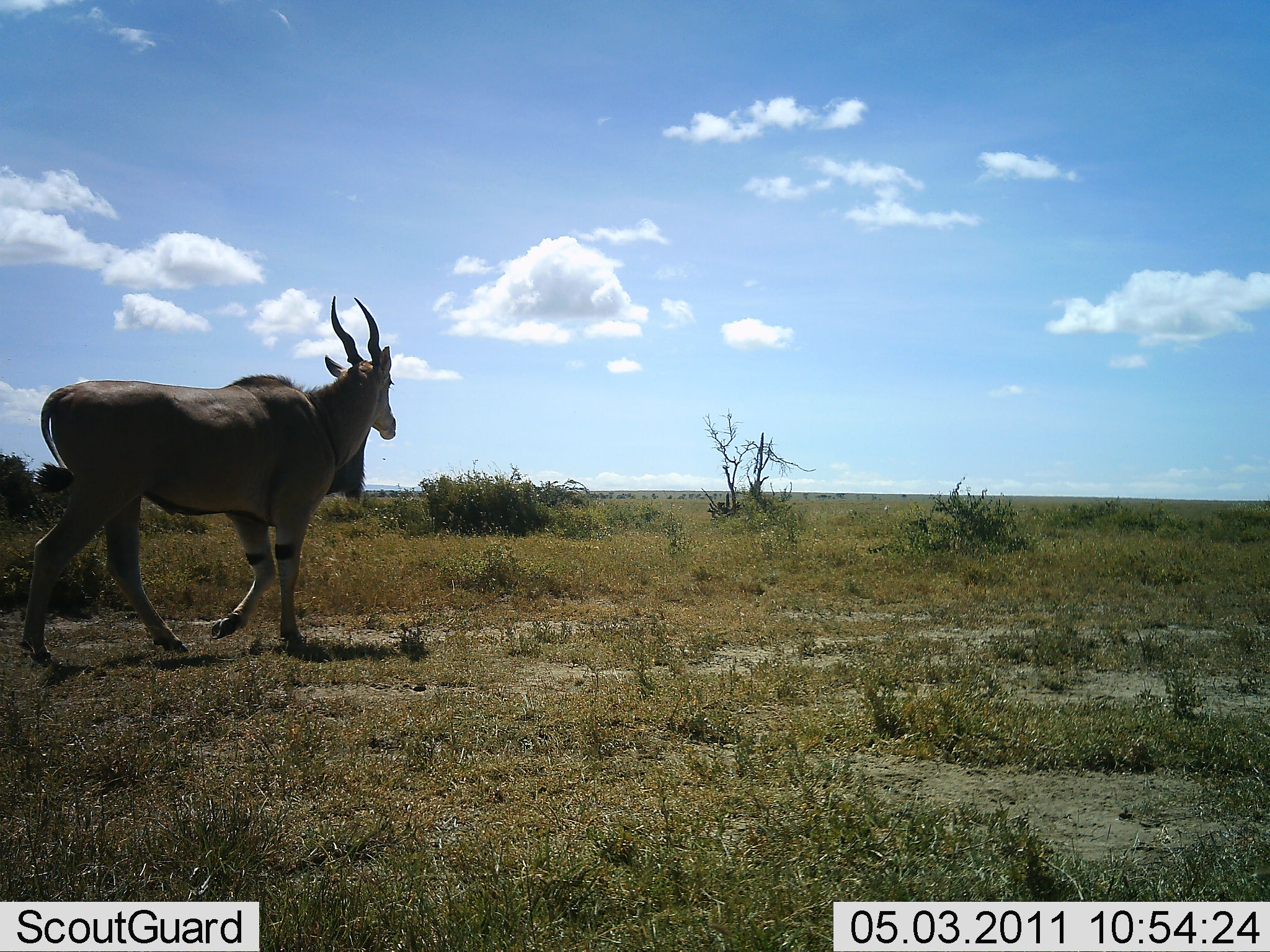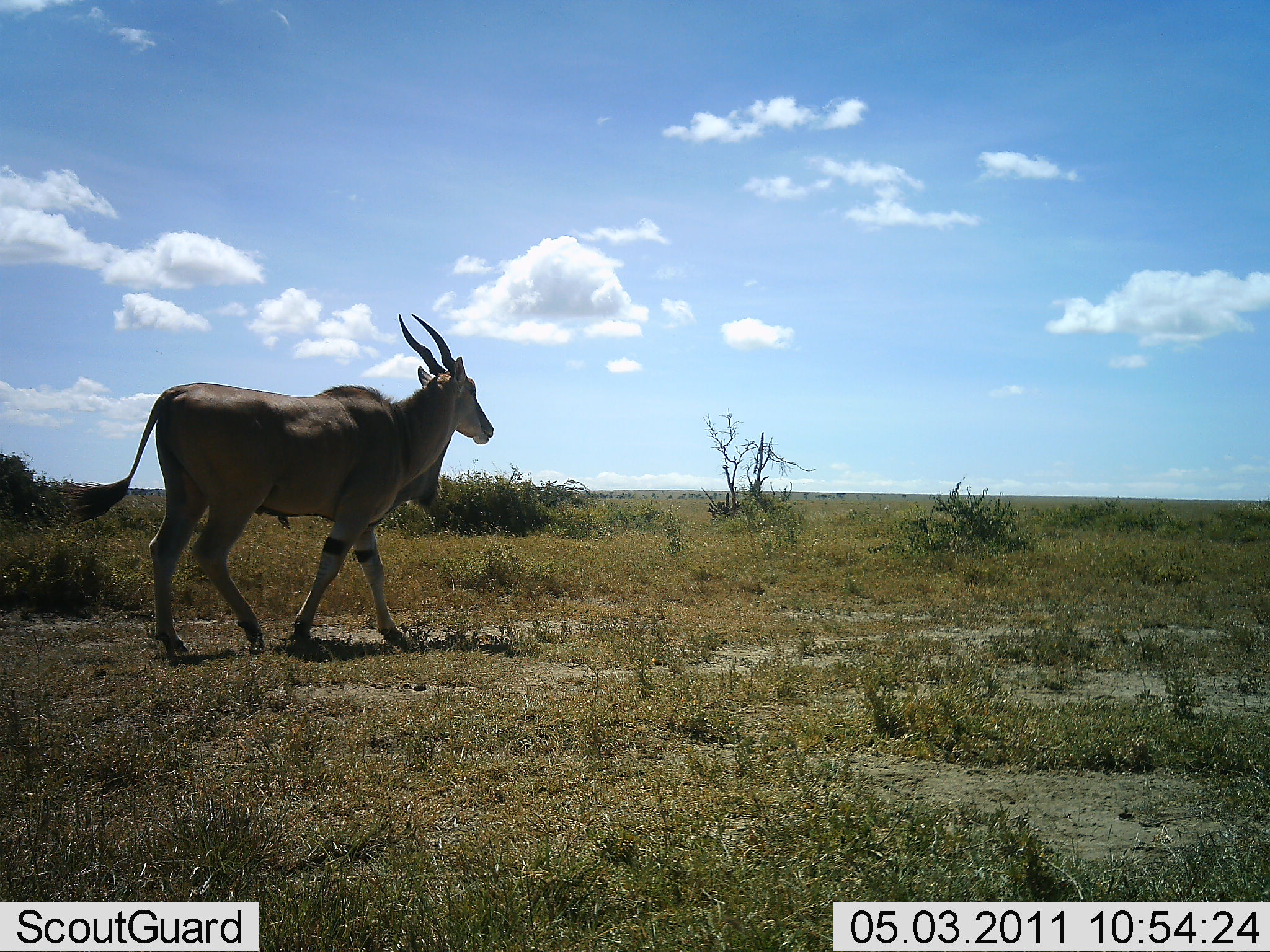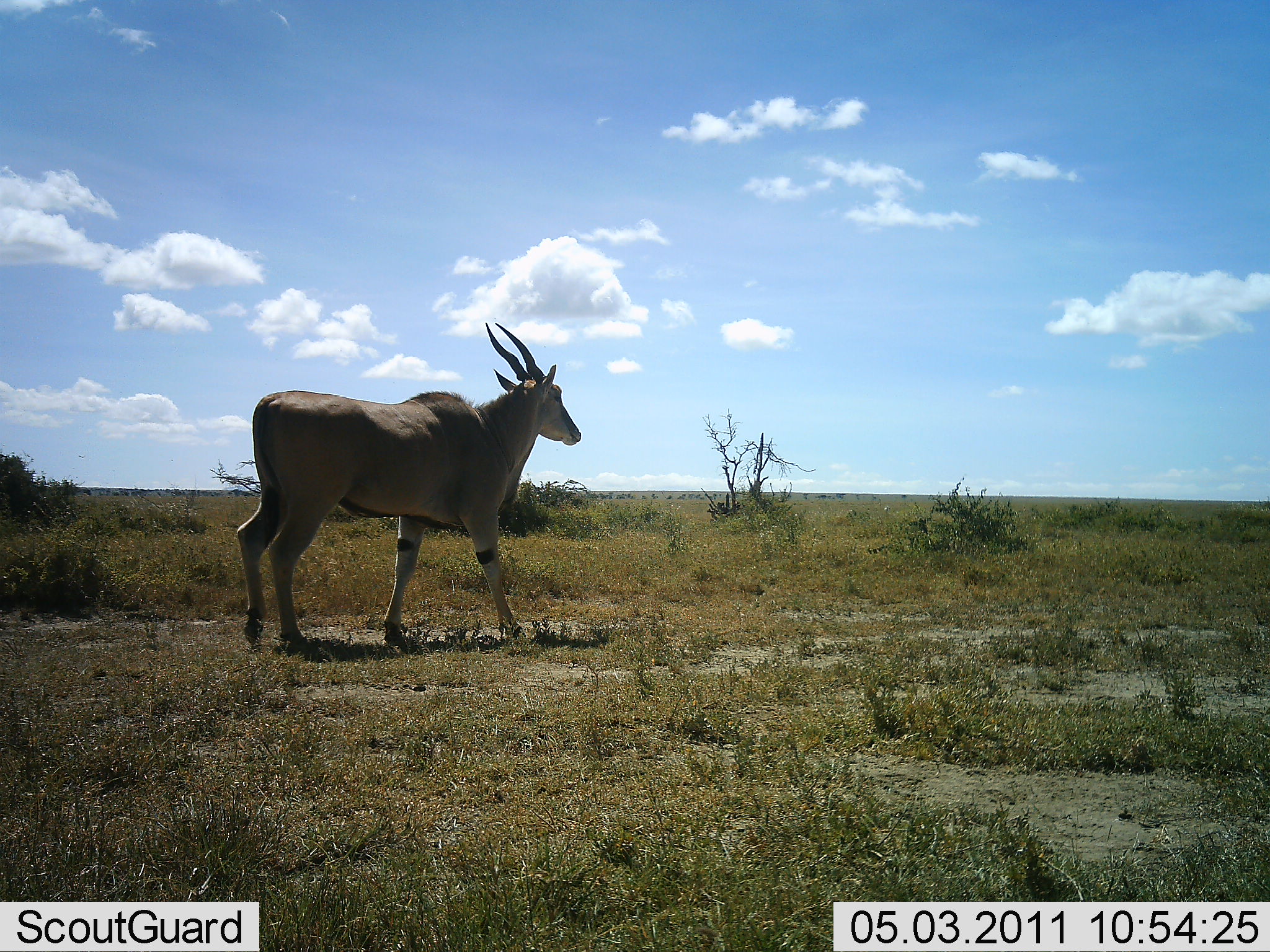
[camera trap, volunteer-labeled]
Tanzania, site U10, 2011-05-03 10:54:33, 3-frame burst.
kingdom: Animalia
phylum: Chordata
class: Mammalia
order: Artiodactyla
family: Bovidae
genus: Tragelaphus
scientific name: Tragelaphus oryx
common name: eland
Eland (Tragelaphus oryx), count 1. Behavior (volunteer vote fractions): standing 0%, resting 0%, moving 100%, interacting 0%. Young present (vote fraction): 0%. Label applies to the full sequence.